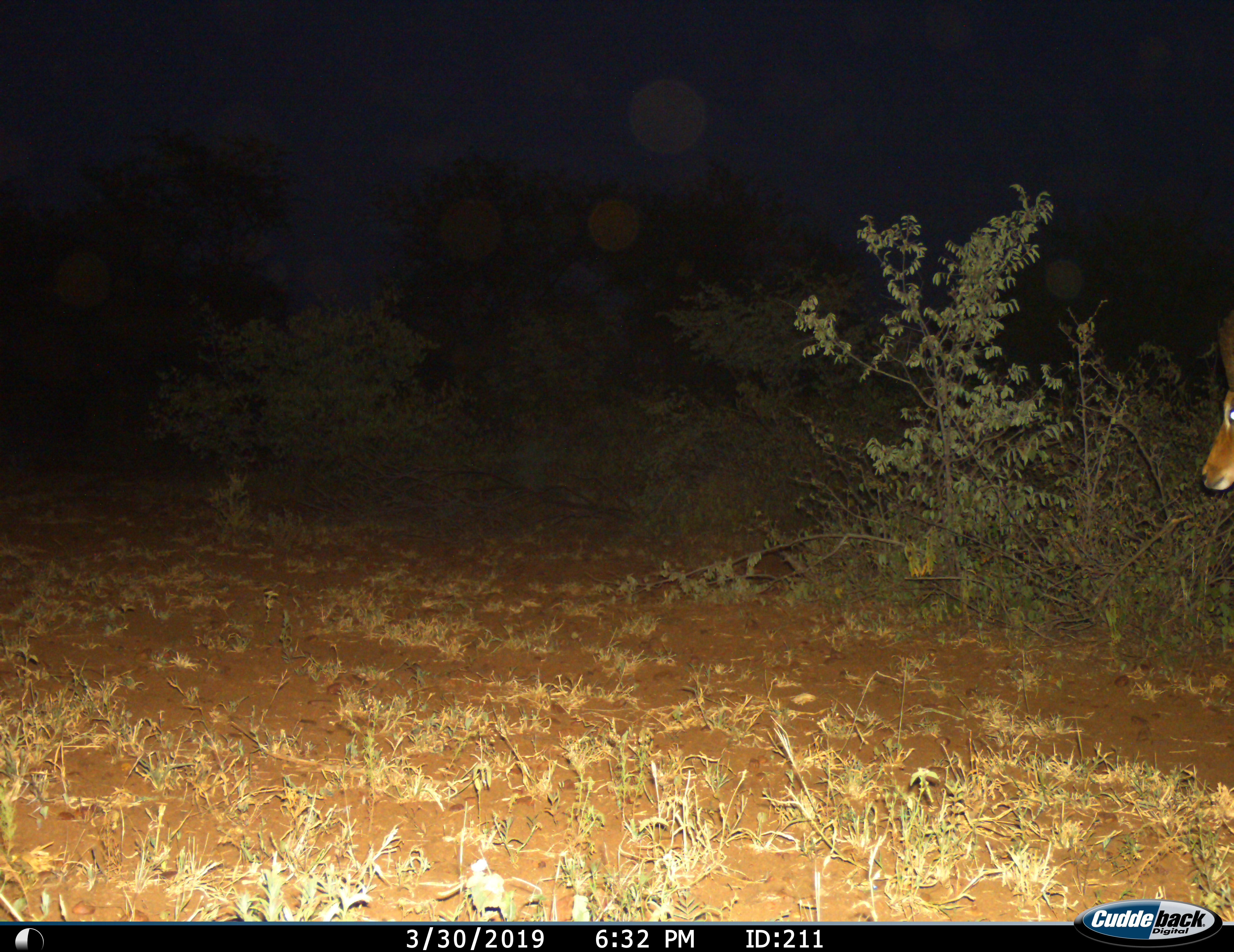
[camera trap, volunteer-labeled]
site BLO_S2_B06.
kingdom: Animalia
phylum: Chordata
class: Mammalia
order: Artiodactyla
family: Bovidae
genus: Aepyceros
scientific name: Aepyceros melampus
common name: impala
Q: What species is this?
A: Impala (Aepyceros melampus).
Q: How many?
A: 1.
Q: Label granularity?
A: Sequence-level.